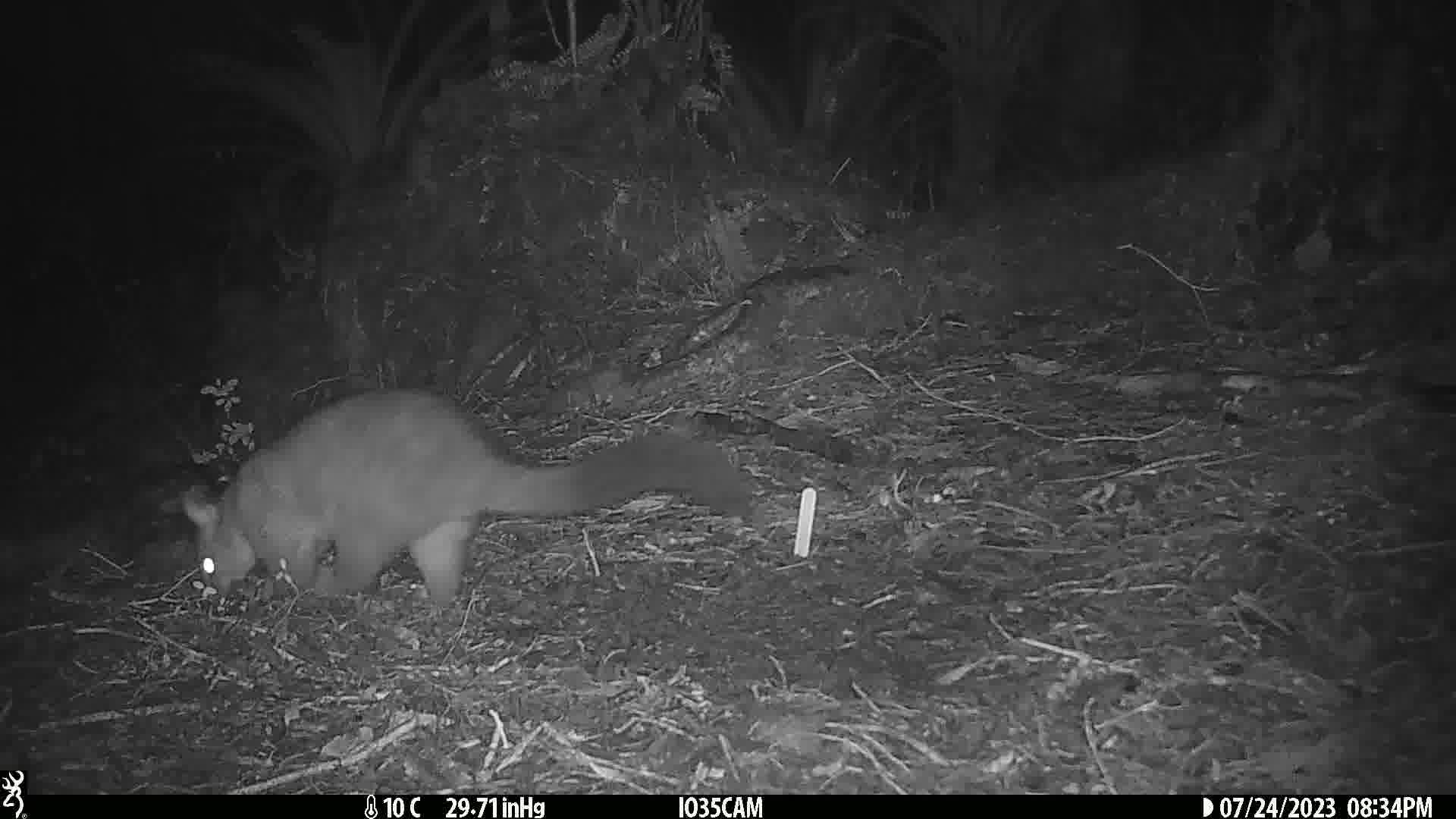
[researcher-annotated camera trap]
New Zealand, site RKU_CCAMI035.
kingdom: Animalia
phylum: Chordata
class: Mammalia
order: Diprotodontia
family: Phalangeridae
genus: Trichosurus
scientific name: Trichosurus vulpecula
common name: common brushtail possum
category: possum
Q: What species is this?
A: Possum (common brushtail possum) (Trichosurus vulpecula).